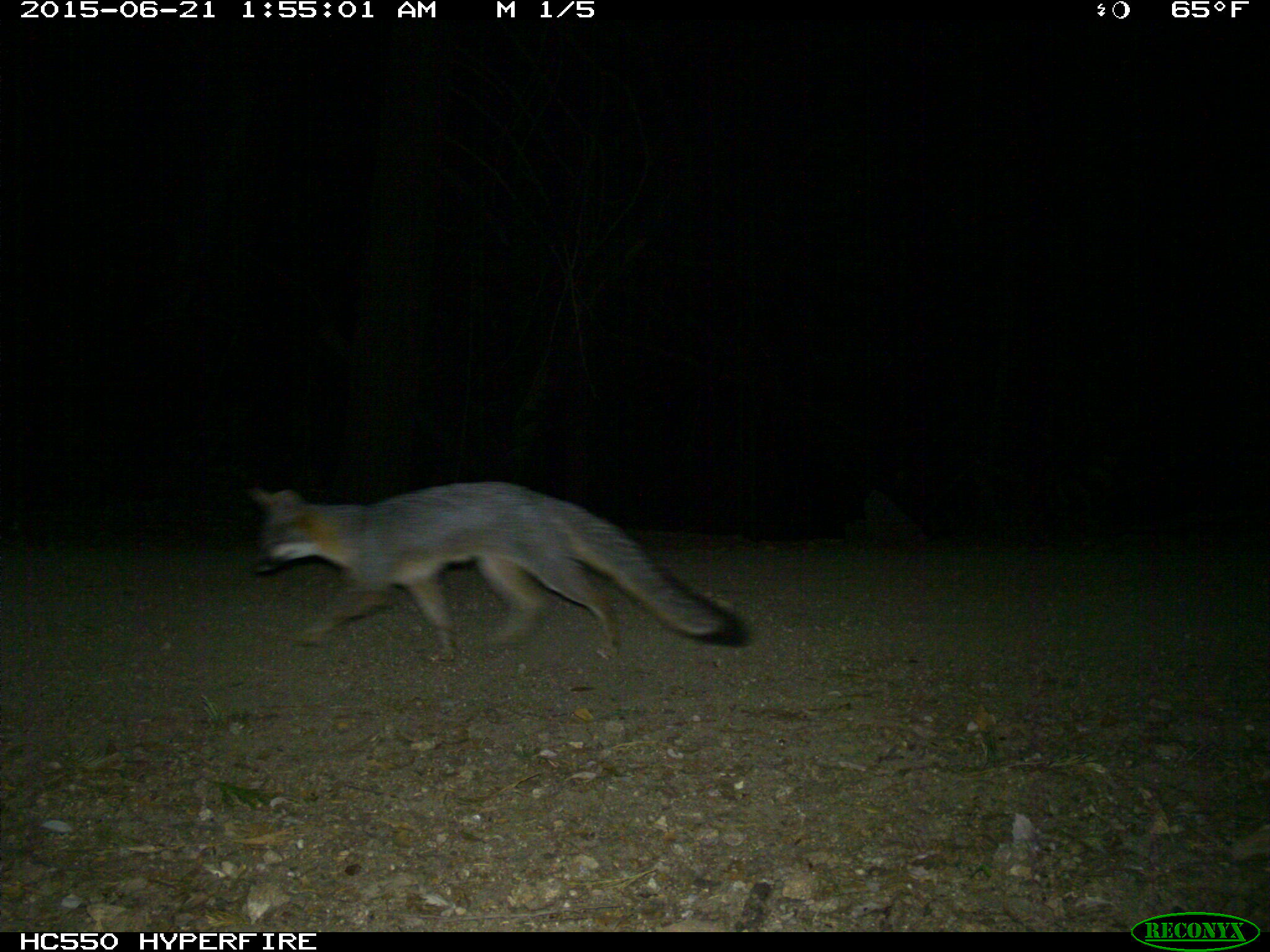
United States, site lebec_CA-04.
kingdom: Animalia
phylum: Chordata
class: Mammalia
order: Carnivora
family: Canidae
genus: Urocyon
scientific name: Urocyon cinereoargenteus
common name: gray fox